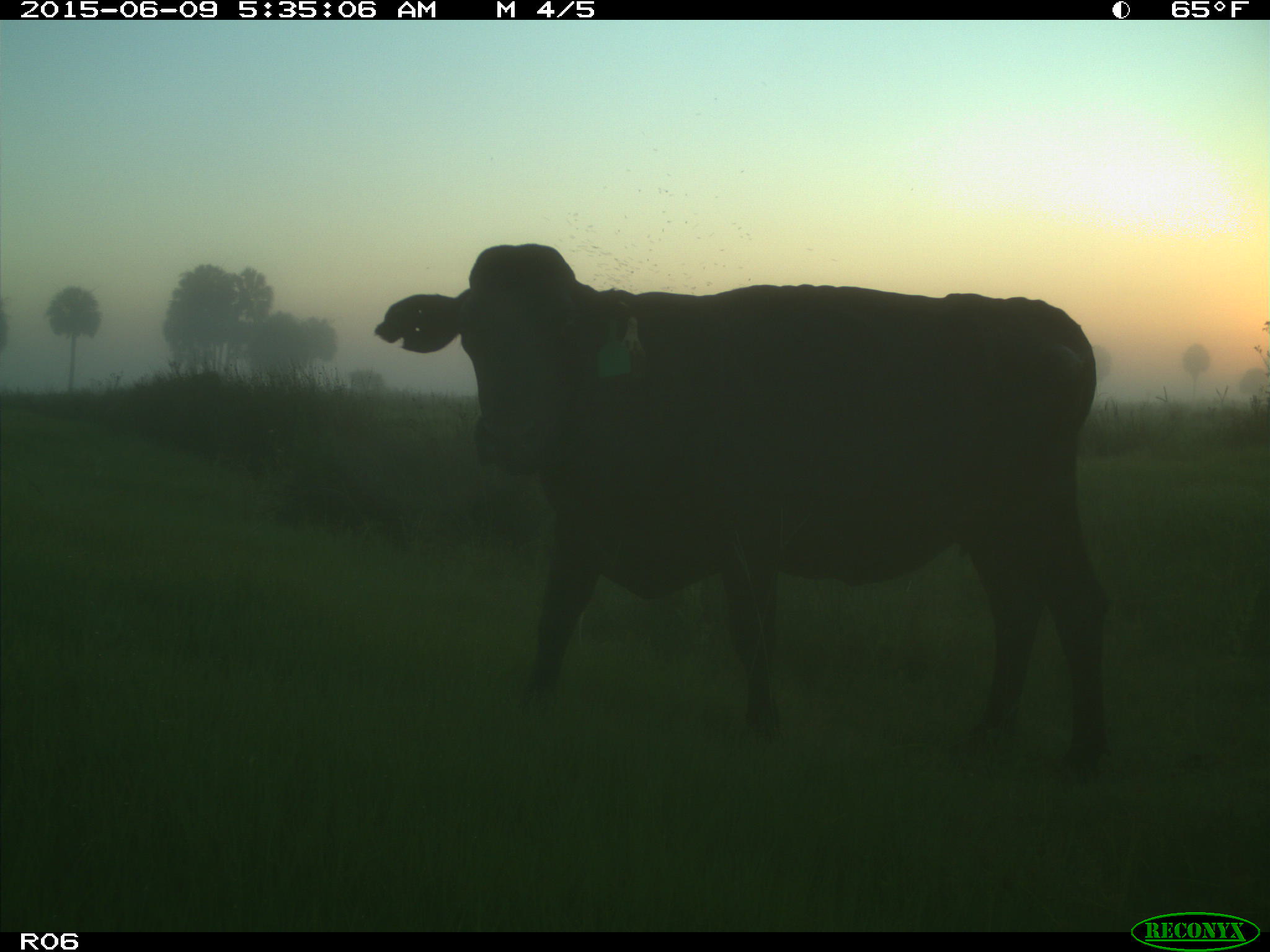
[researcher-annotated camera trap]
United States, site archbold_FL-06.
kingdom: Animalia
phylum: Chordata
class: Mammalia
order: Artiodactyla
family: Bovidae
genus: Bos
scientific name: Bos taurus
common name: domestic cow